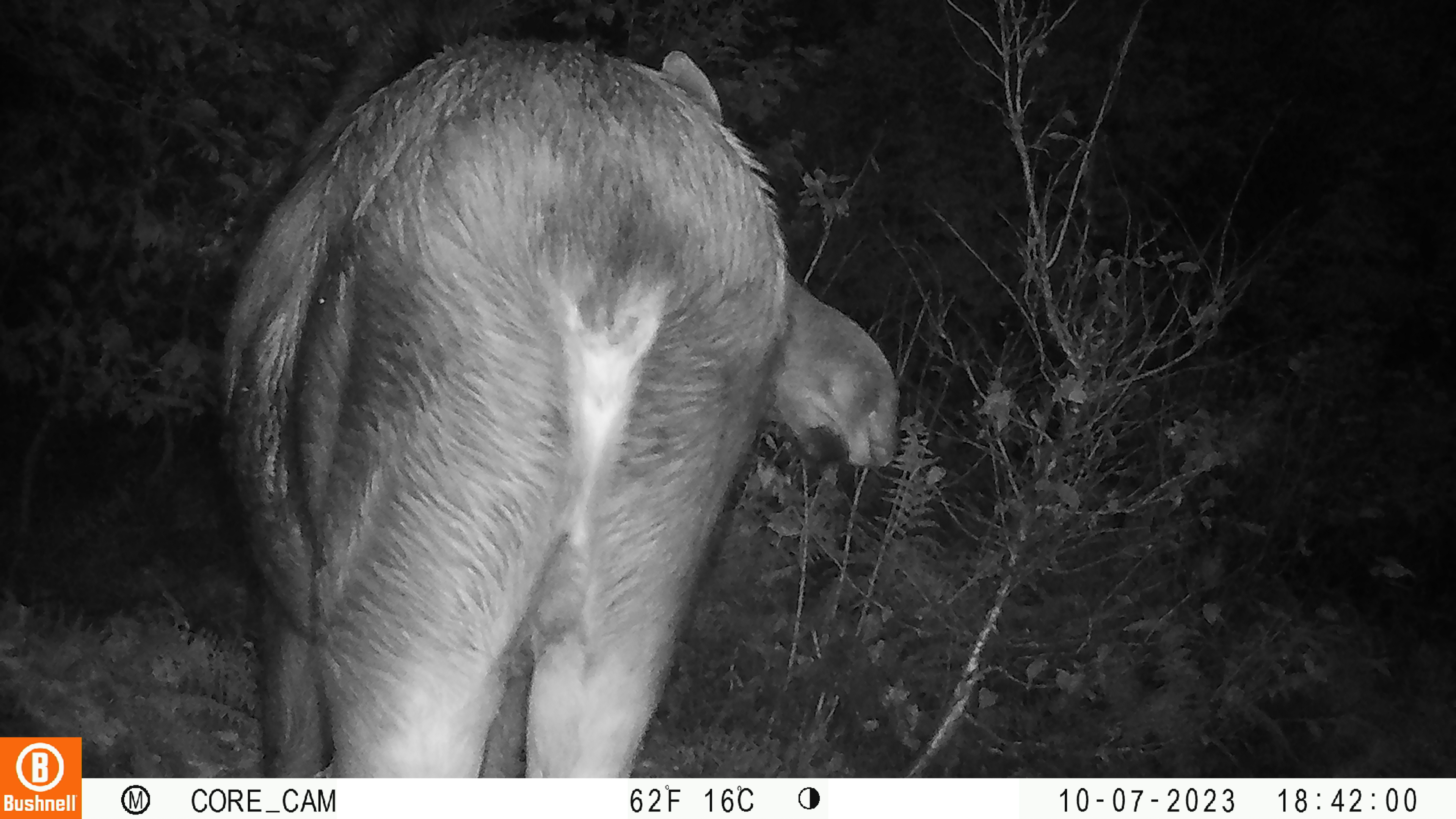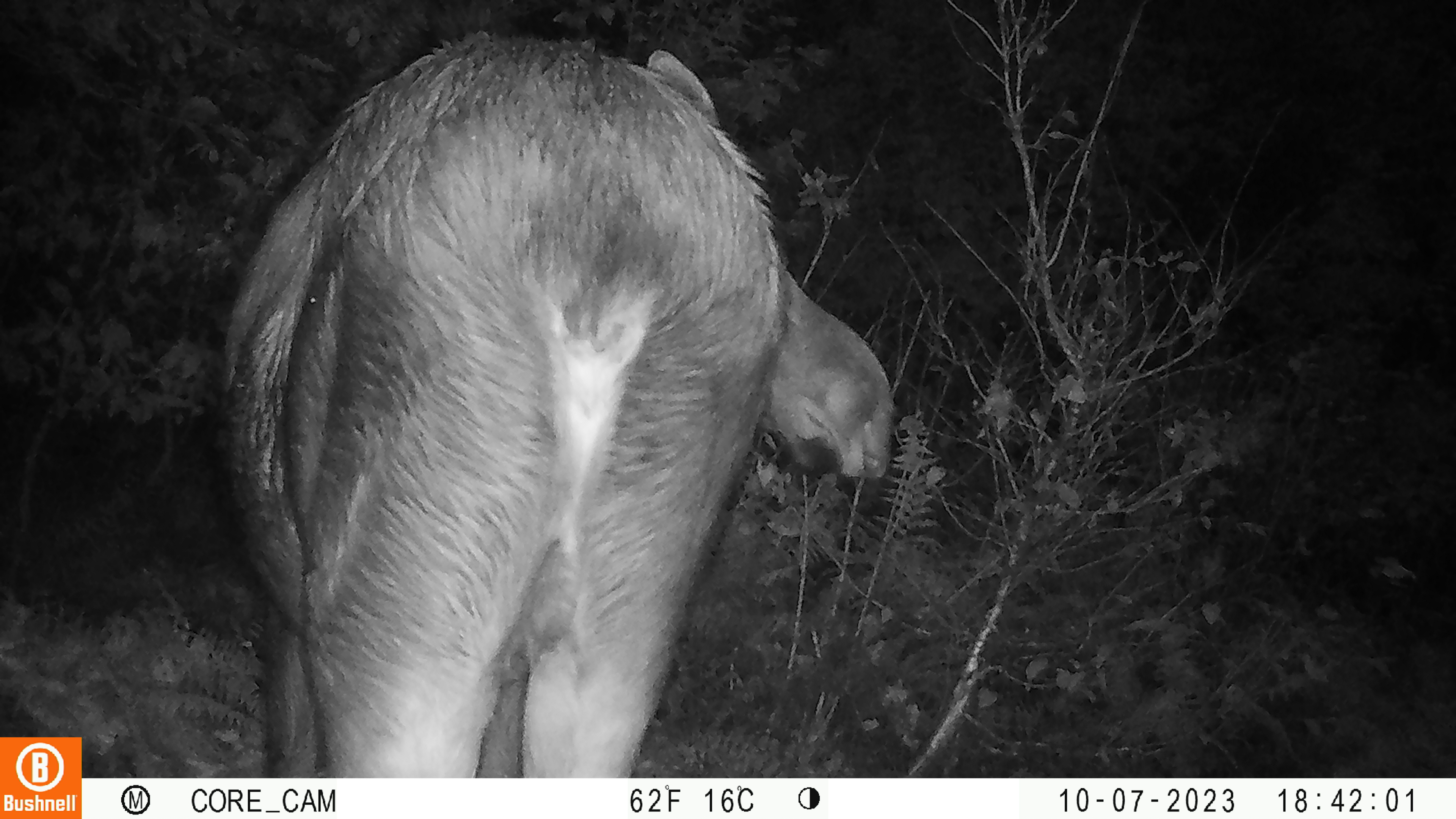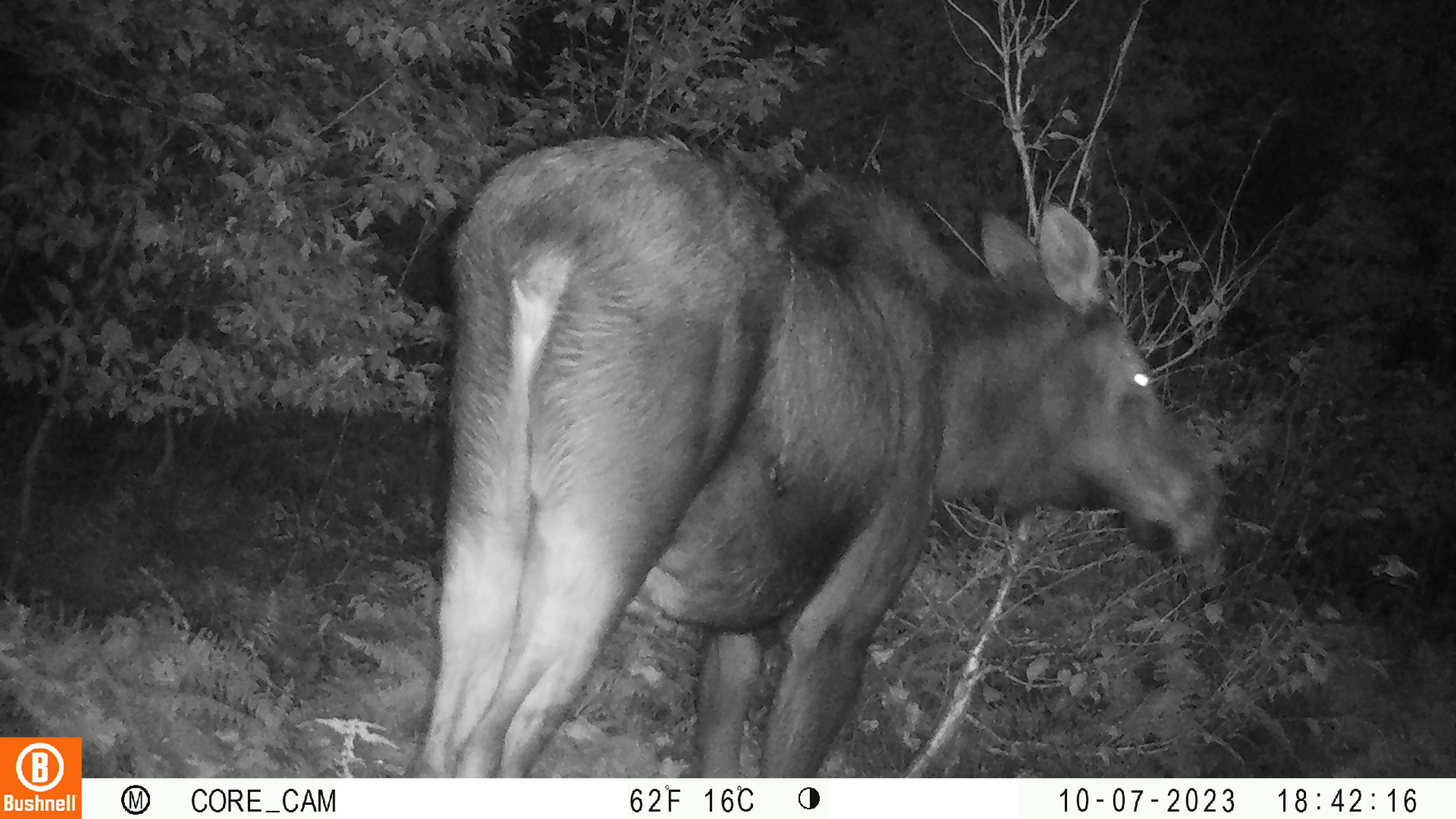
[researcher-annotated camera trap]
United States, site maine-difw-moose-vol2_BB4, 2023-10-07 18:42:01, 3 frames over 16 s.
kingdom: Animalia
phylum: Chordata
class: Mammalia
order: Artiodactyla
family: Cervidae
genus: Alces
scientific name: Alces alces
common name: moose